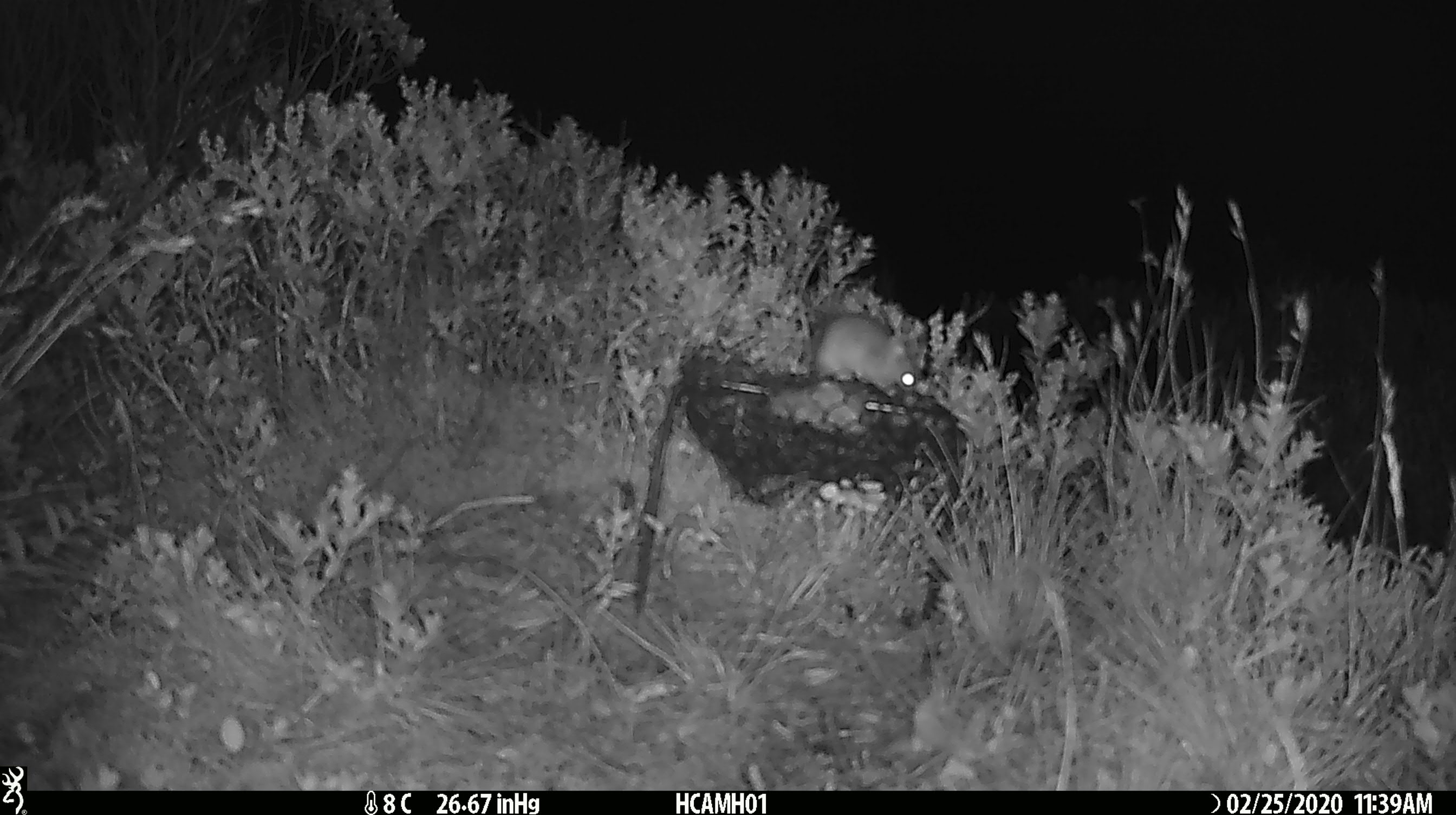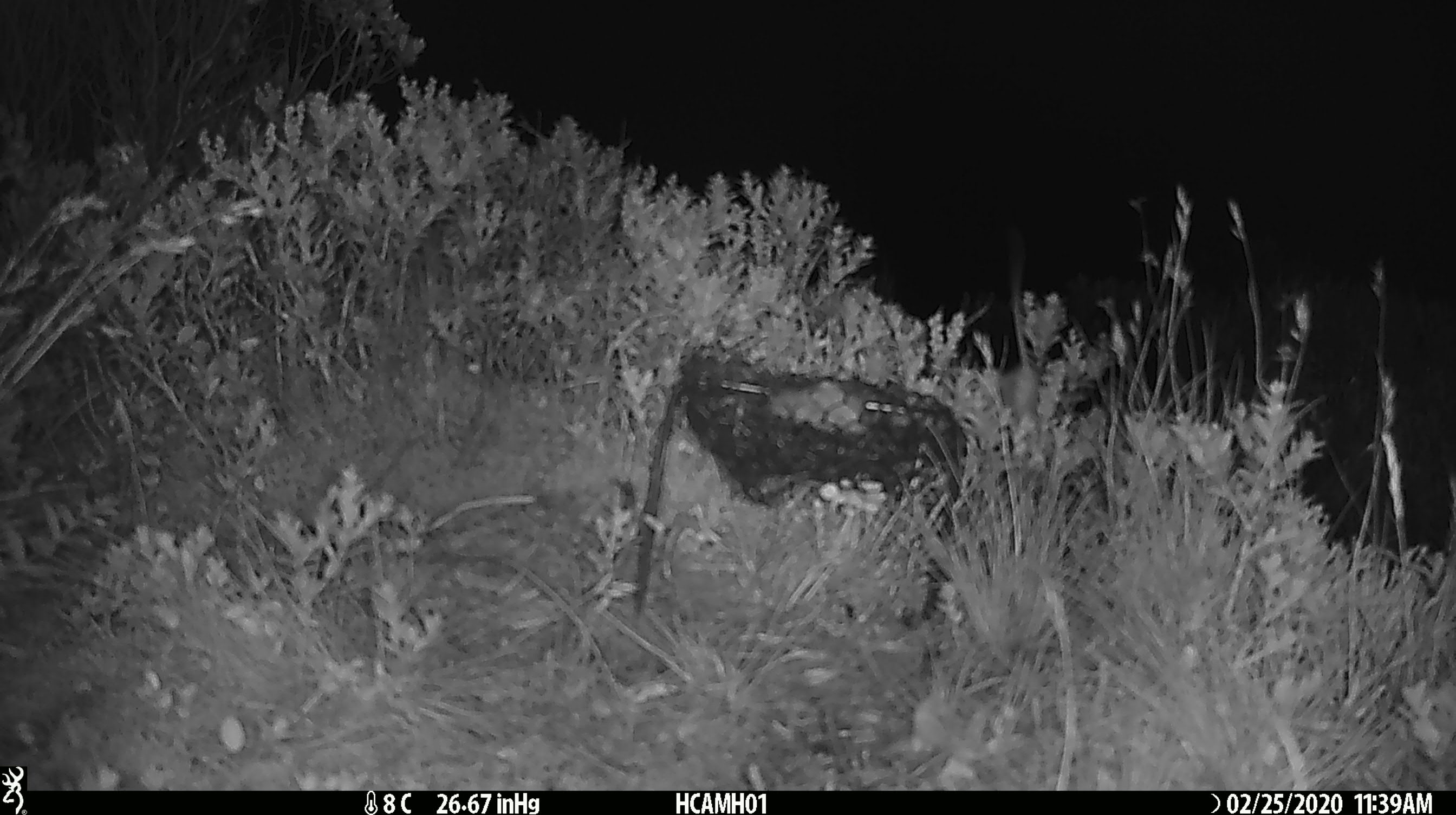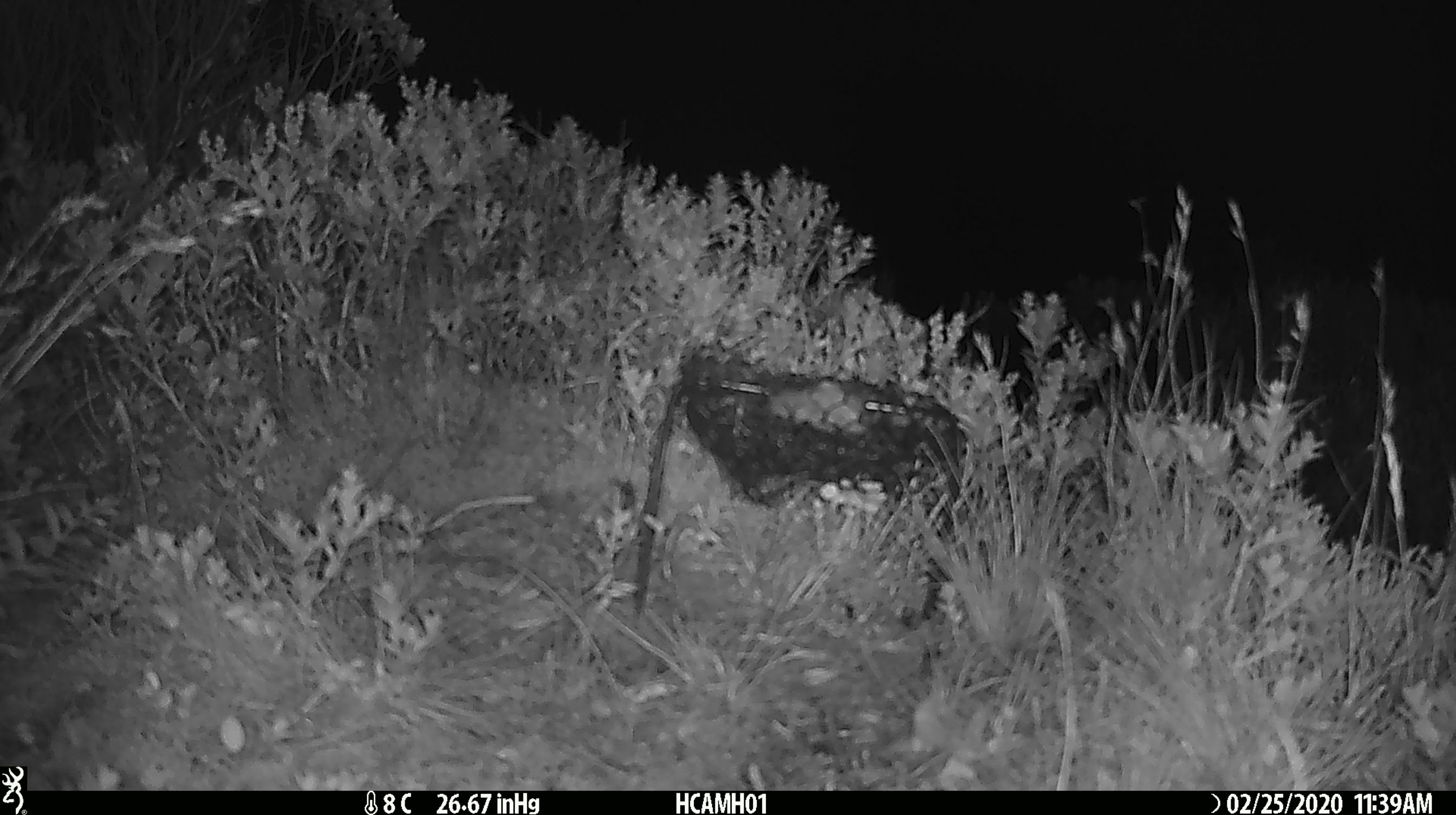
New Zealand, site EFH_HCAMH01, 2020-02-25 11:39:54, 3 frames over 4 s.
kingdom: Animalia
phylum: Chordata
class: Mammalia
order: Rodentia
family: Muridae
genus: Mus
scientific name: Mus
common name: mouse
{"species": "mouse (Mus)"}